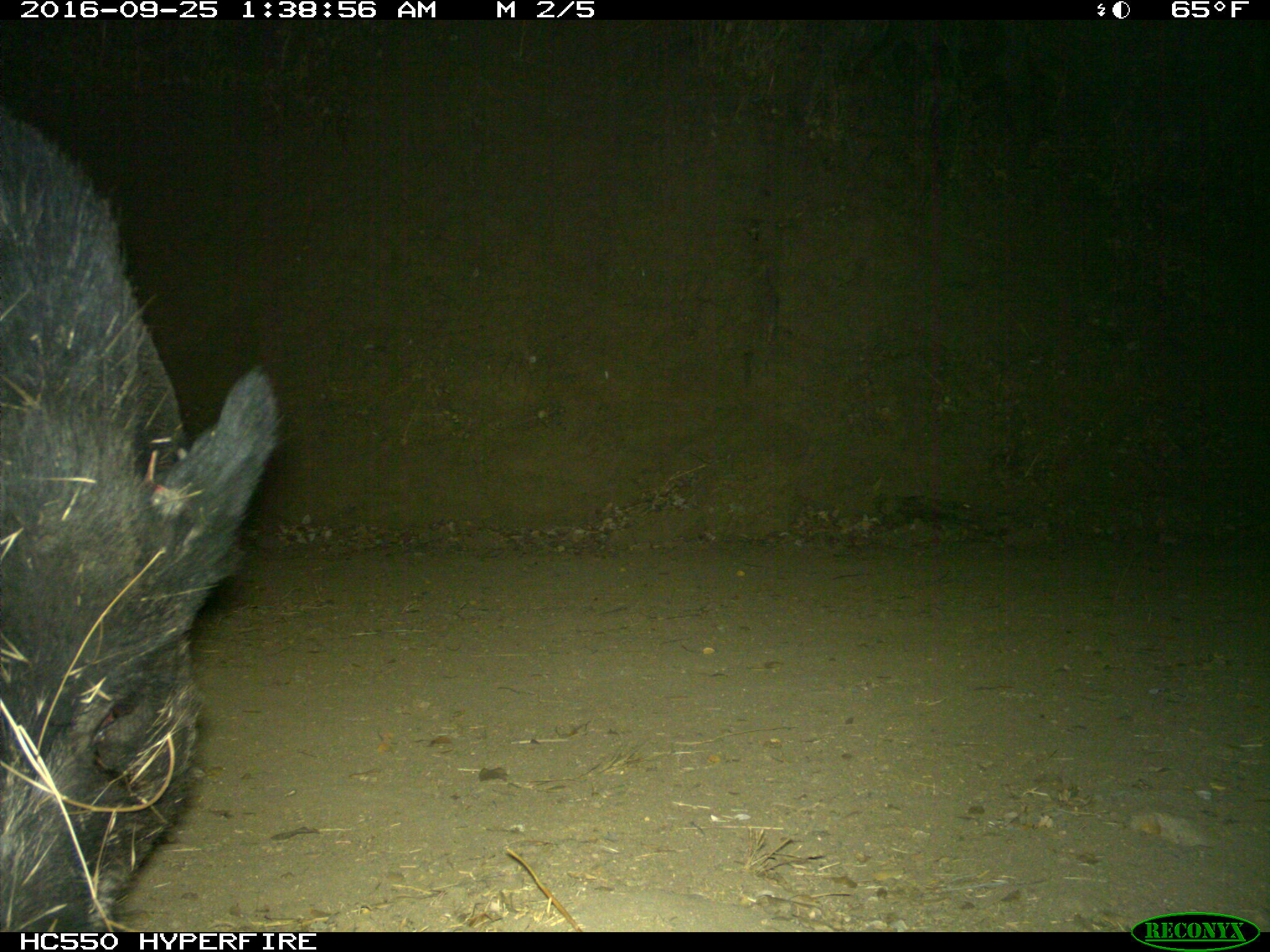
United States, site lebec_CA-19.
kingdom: Animalia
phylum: Chordata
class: Mammalia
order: Artiodactyla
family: Suidae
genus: Sus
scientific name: Sus scrofa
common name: wild boar